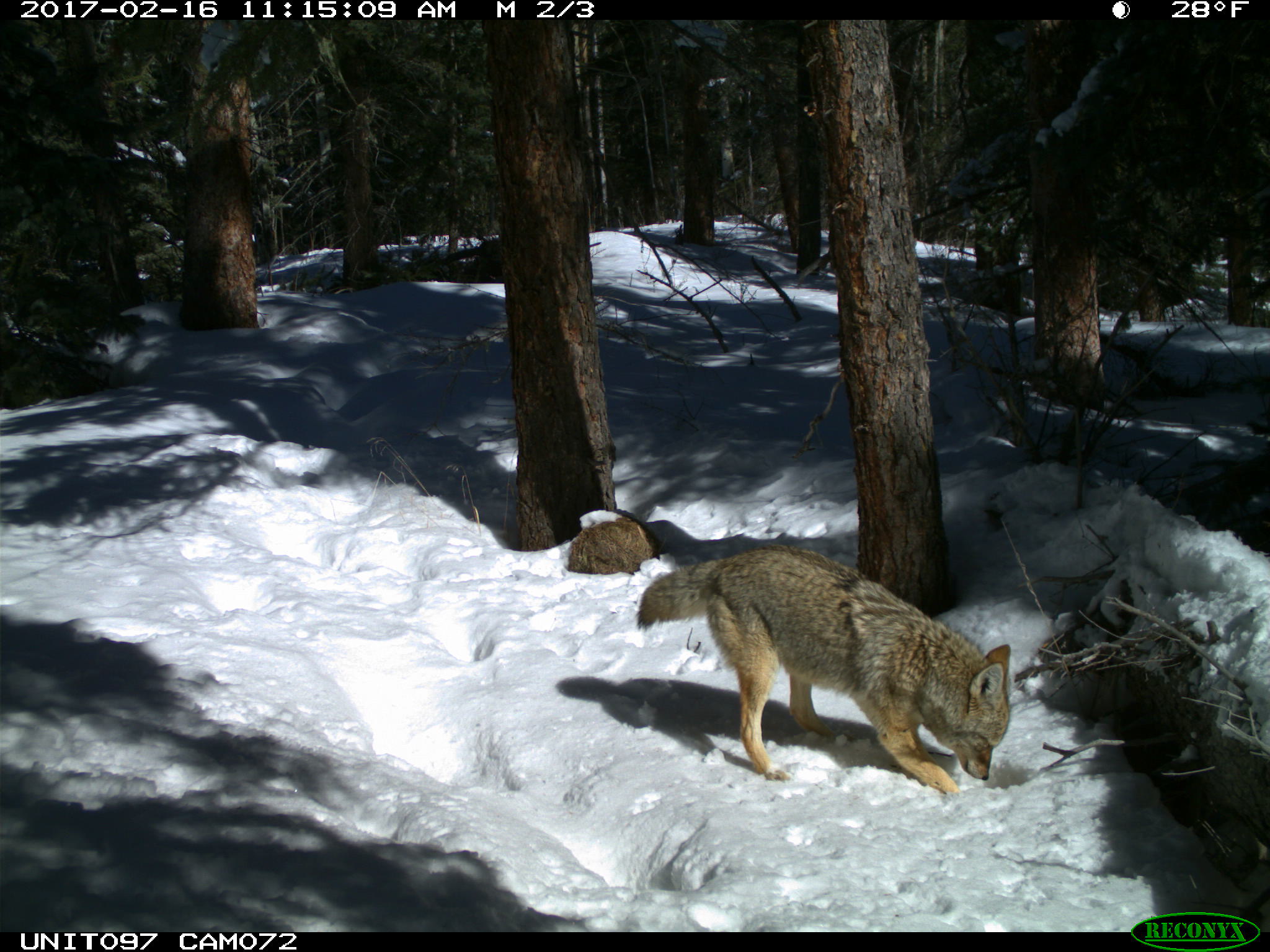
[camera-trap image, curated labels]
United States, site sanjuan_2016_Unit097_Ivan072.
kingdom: Animalia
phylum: Chordata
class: Mammalia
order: Carnivora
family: Canidae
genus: Canis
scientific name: Canis latrans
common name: coyote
Canis latrans (coyote).